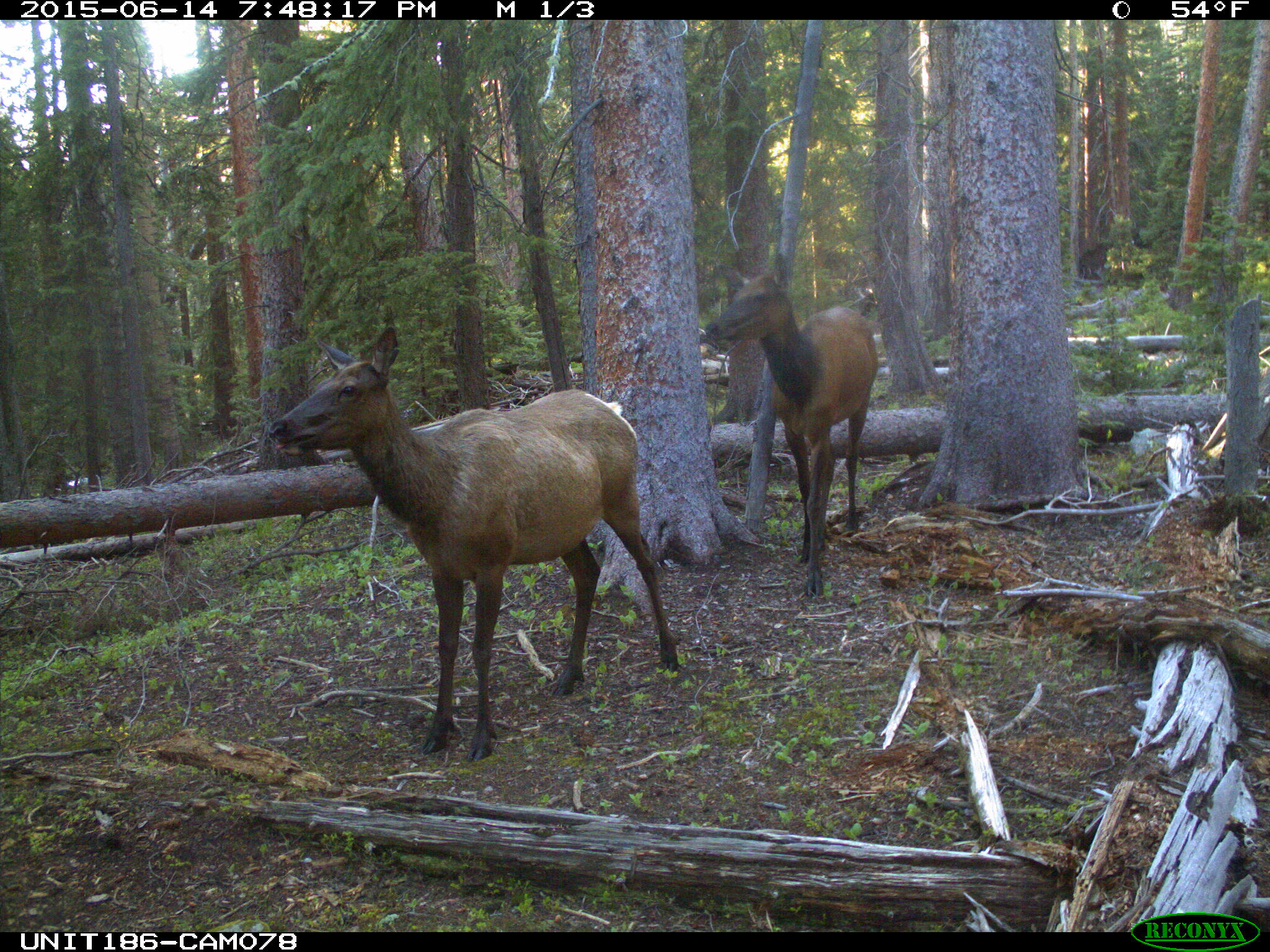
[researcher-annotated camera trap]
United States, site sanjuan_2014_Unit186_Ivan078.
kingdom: Animalia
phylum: Chordata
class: Mammalia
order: Artiodactyla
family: Cervidae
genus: Cervus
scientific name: Cervus elaphus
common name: red deer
Cervus elaphus (red deer).